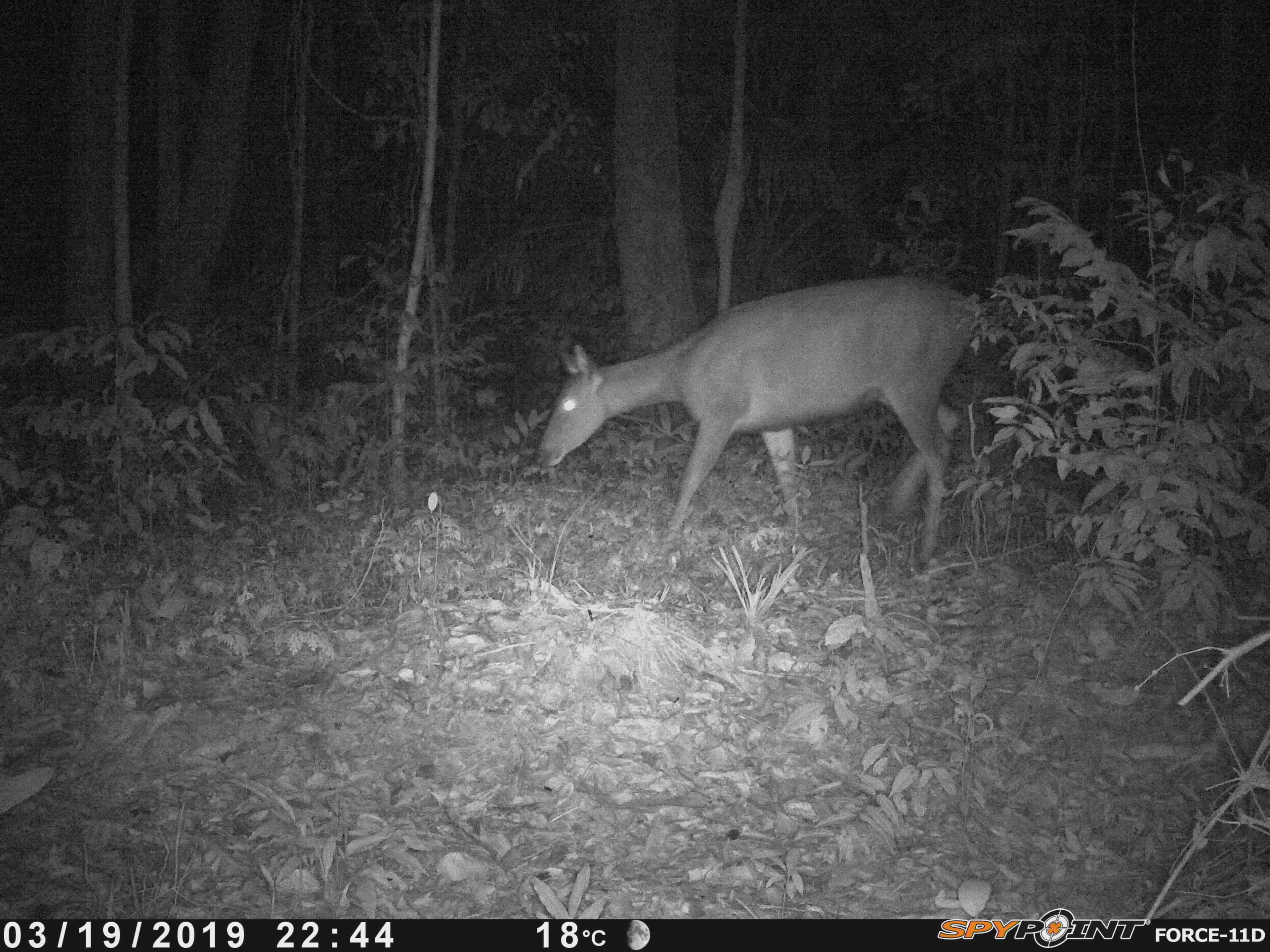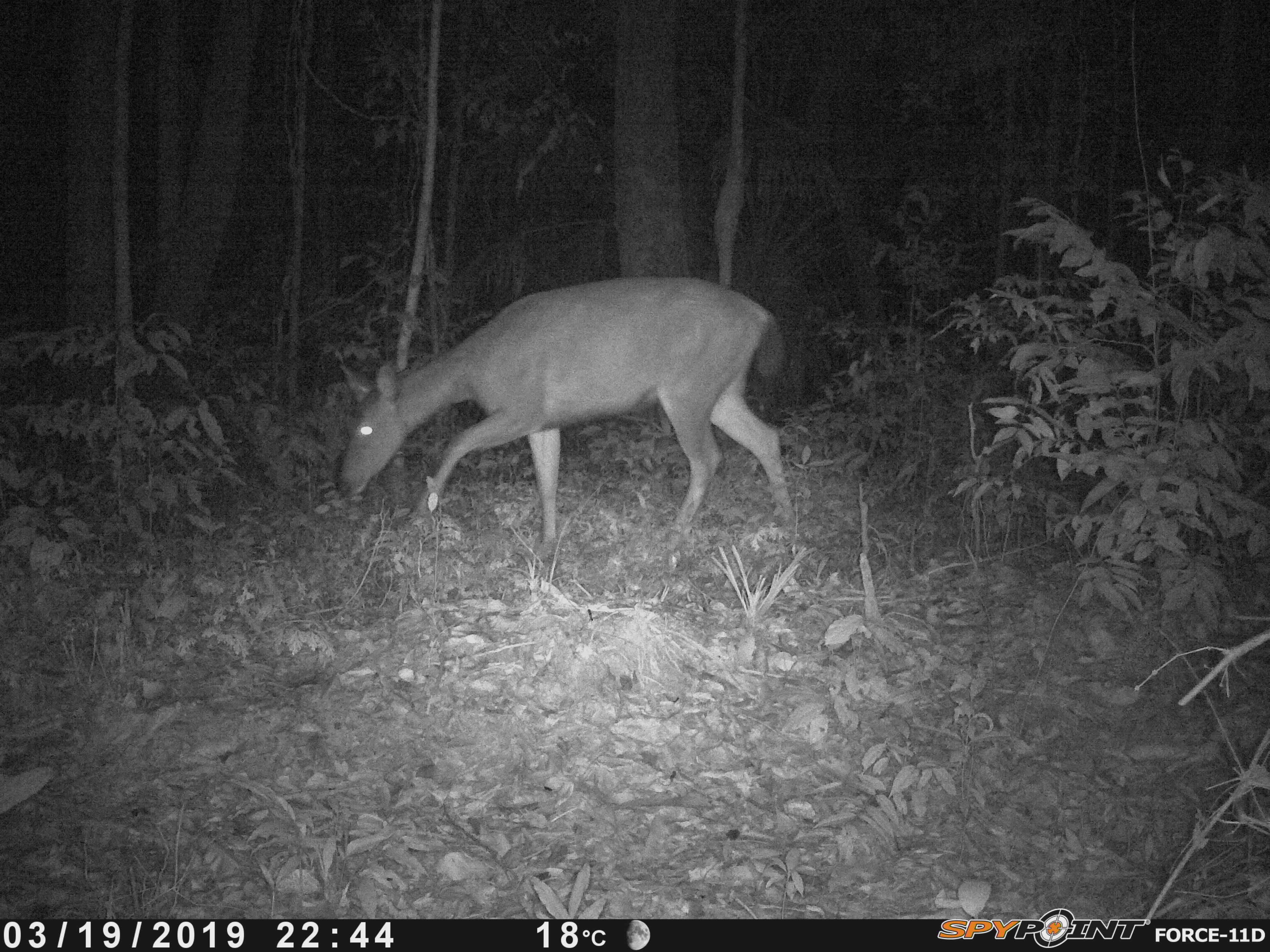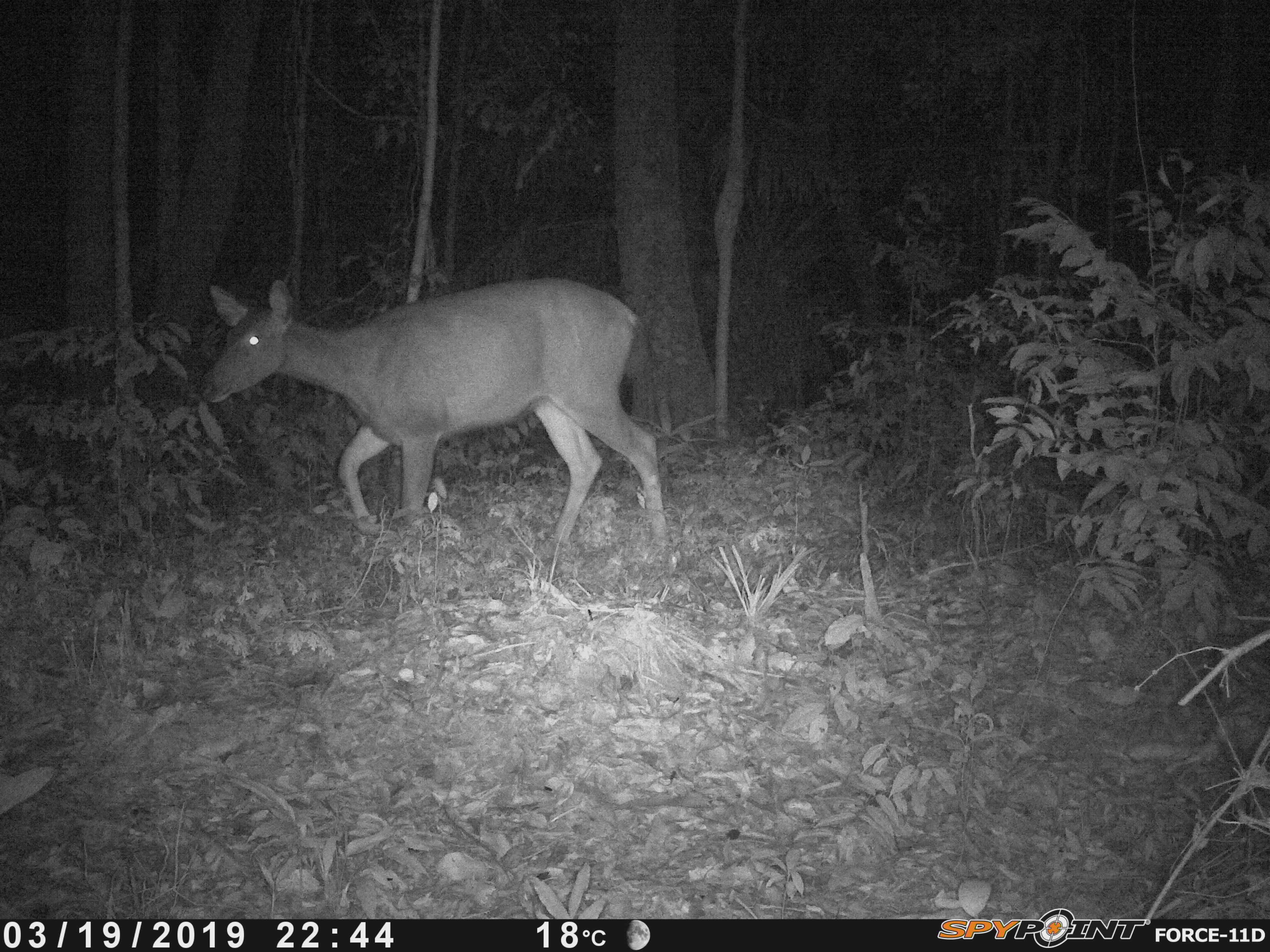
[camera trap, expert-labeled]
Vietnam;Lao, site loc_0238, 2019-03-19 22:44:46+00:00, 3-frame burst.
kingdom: Animalia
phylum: Chordata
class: Mammalia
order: Artiodactyla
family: Cervidae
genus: Rusa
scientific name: Rusa unicolor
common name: sambar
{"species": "sambar (Rusa unicolor)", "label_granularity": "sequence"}